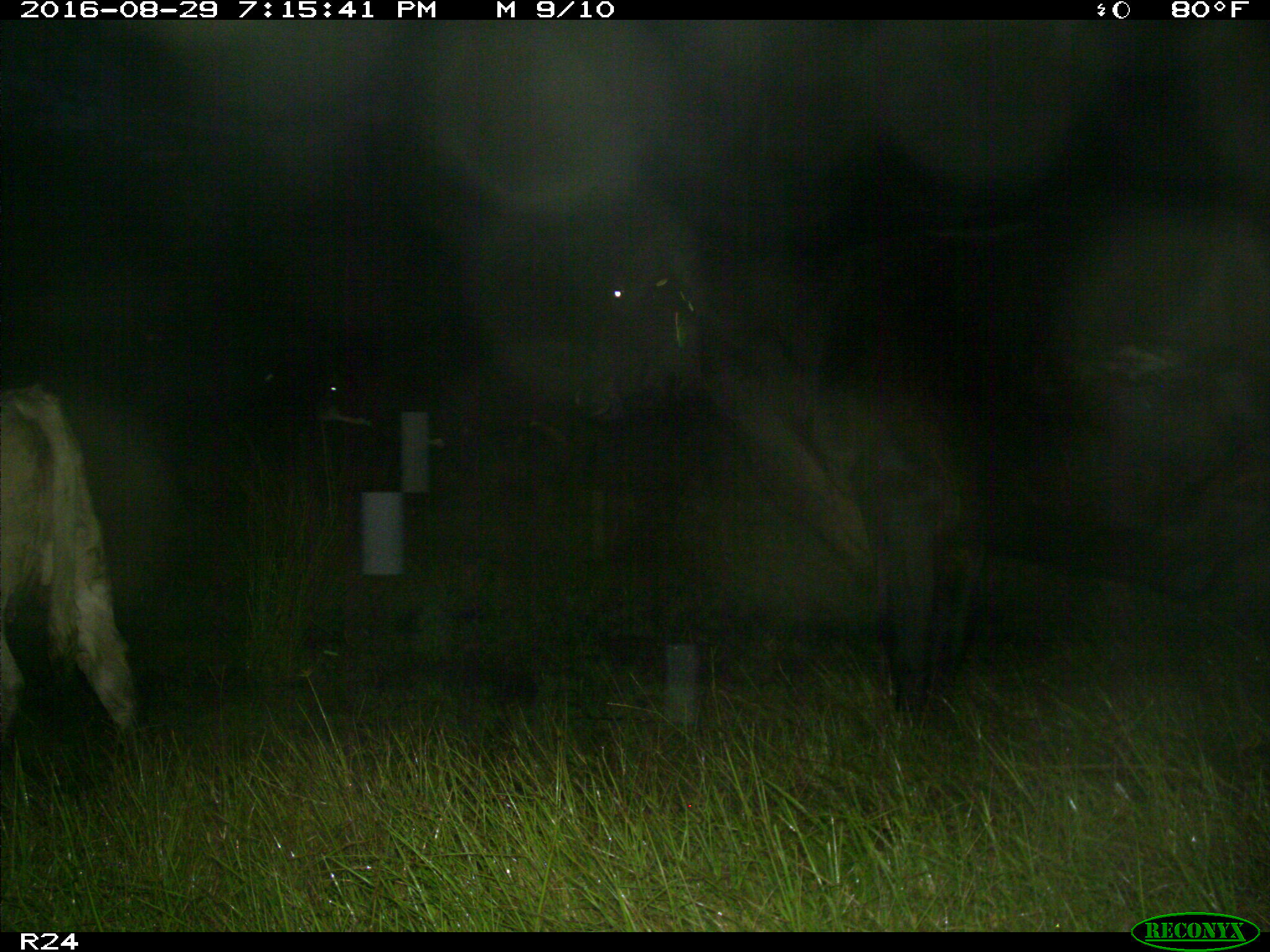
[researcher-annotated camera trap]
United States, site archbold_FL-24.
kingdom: Animalia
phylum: Chordata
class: Mammalia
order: Artiodactyla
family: Bovidae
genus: Bos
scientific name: Bos taurus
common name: domestic cow